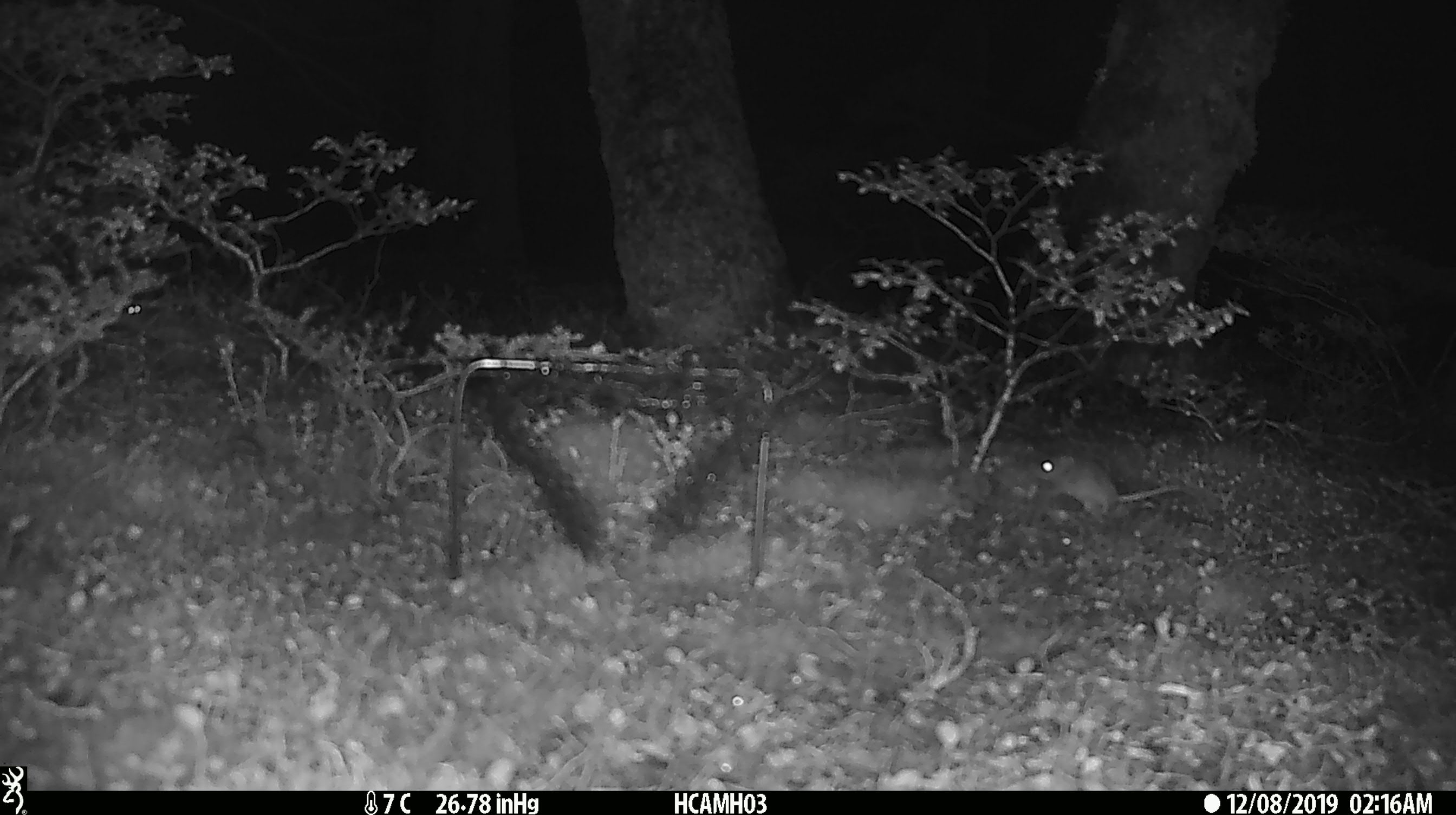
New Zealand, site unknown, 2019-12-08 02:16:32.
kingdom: Animalia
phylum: Chordata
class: Mammalia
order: Rodentia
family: Muridae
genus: Mus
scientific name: Mus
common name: mouse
Mouse (Mus).